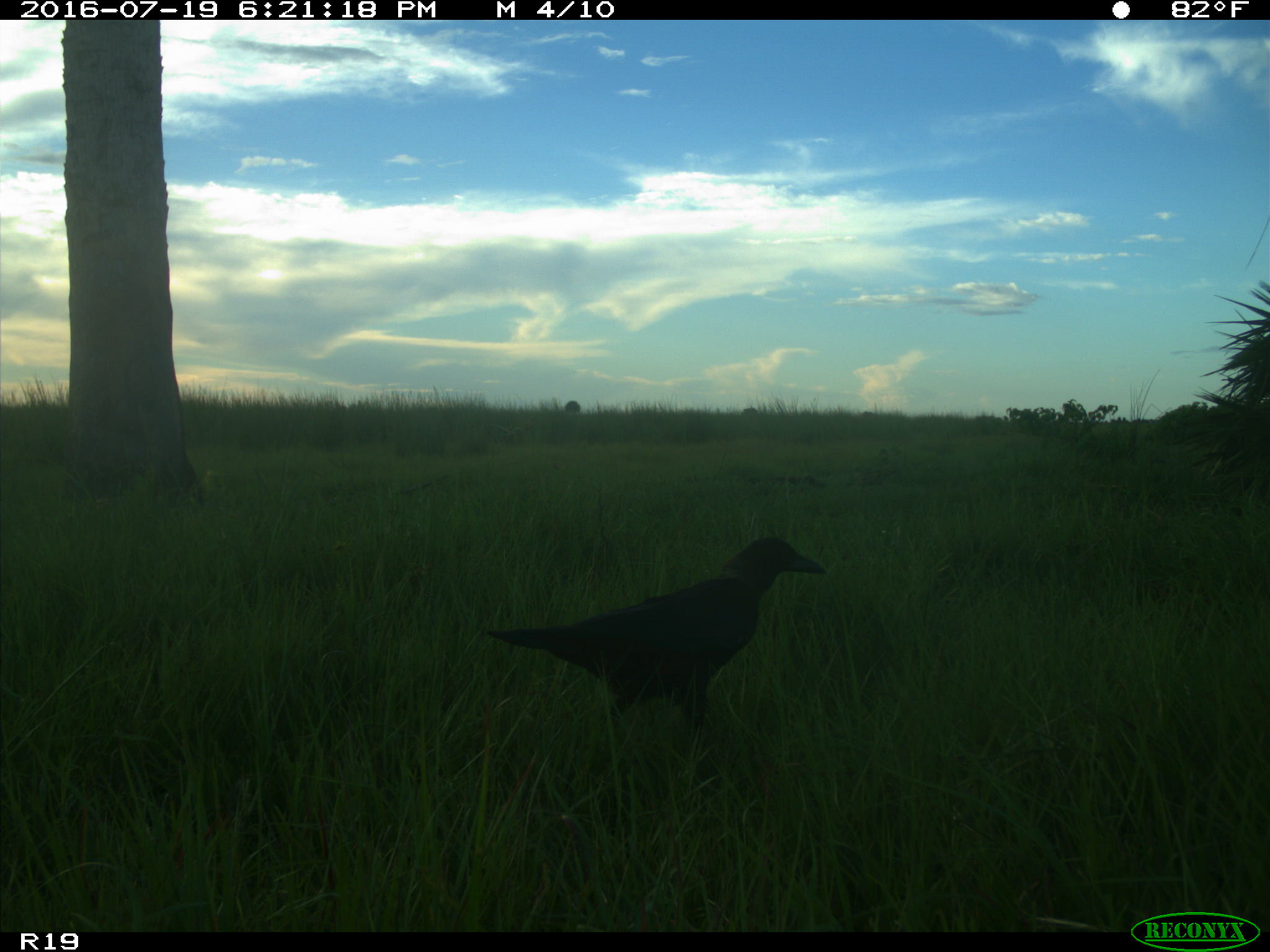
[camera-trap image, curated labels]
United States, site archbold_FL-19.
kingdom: Animalia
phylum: Chordata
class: Aves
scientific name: Aves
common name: birds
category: unidentified bird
Unidentified bird (birds) (Aves).